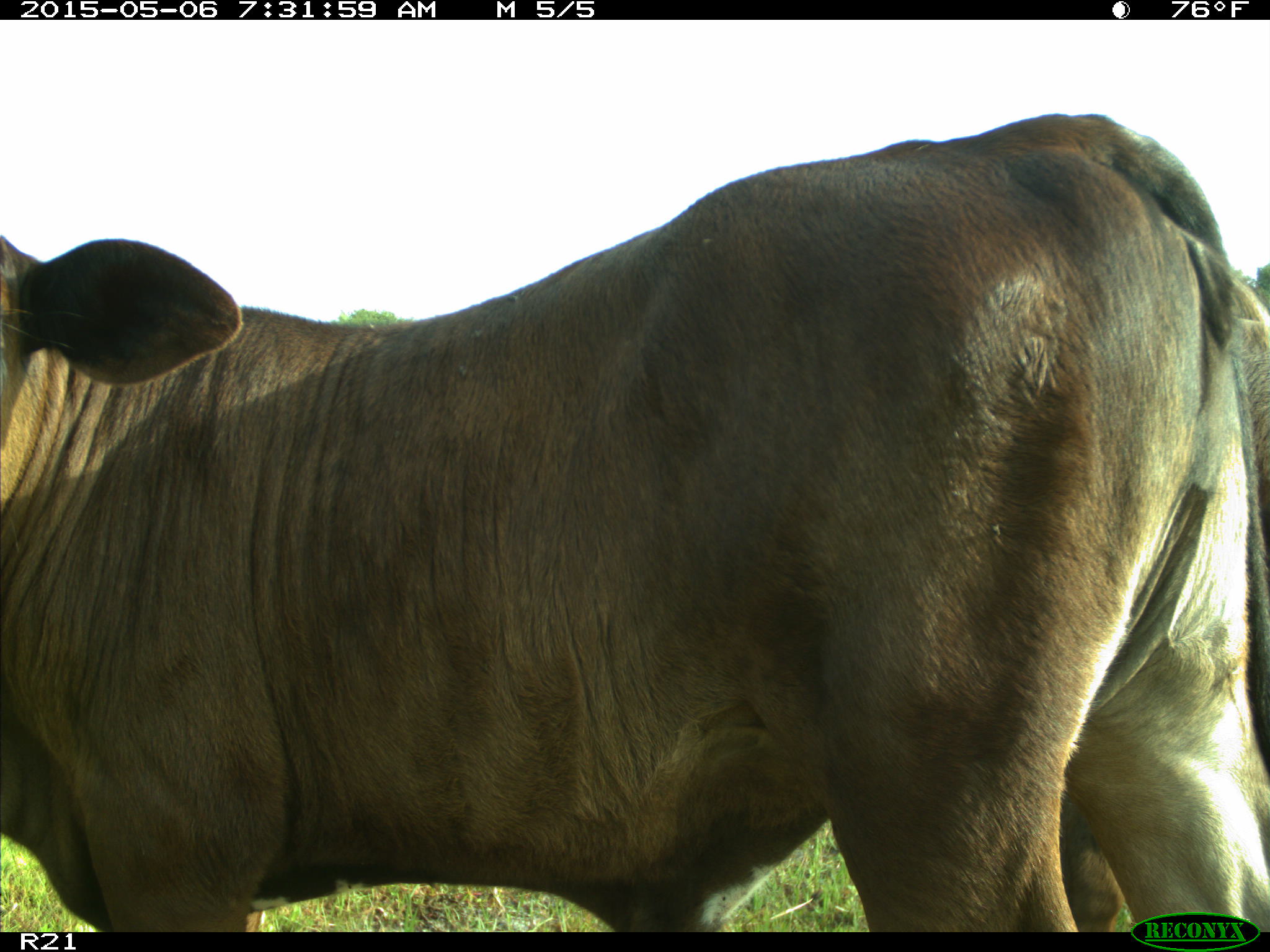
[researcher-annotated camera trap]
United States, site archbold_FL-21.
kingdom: Animalia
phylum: Chordata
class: Mammalia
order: Artiodactyla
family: Bovidae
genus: Bos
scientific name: Bos taurus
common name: domestic cow